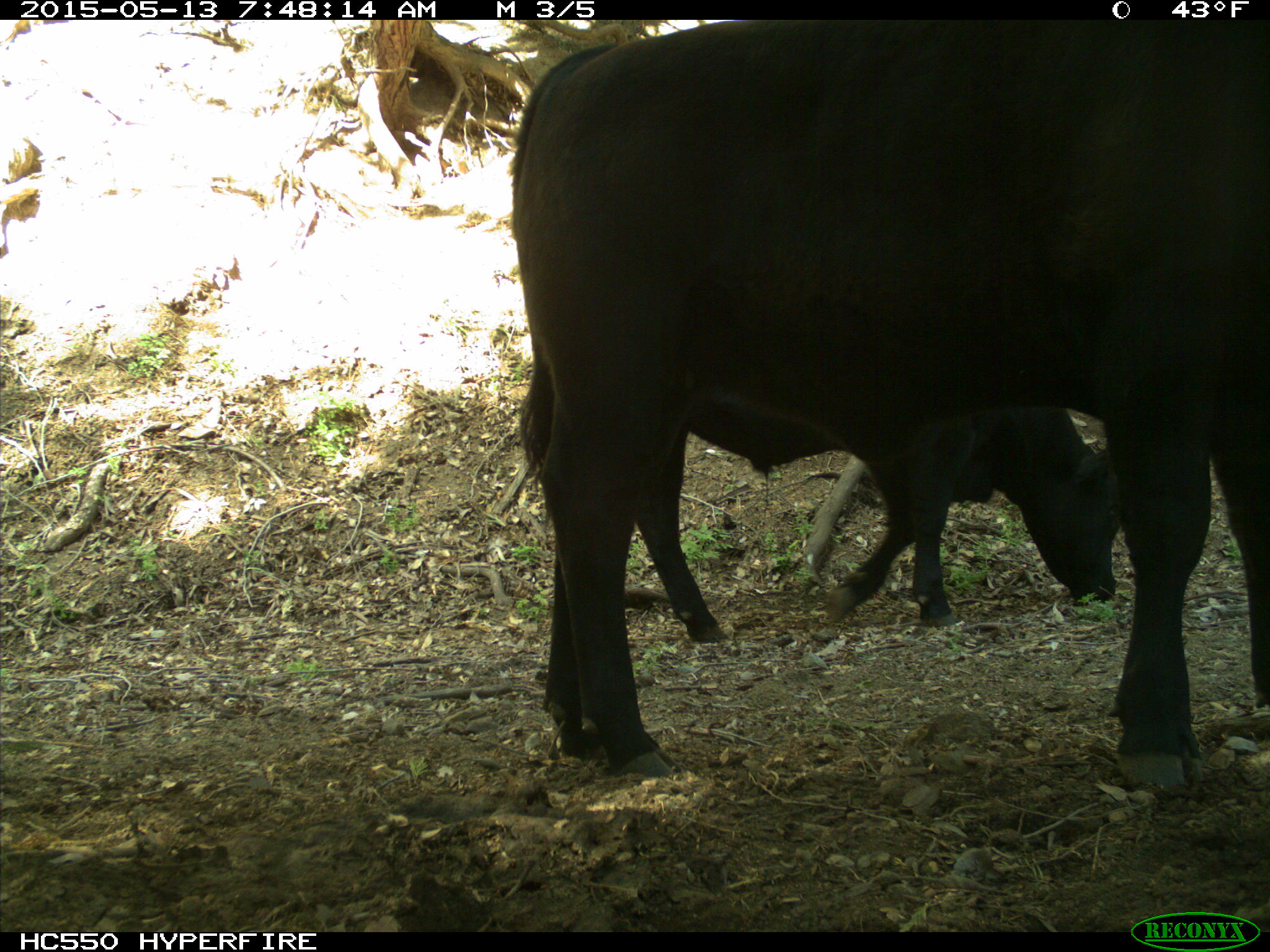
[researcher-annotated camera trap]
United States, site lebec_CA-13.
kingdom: Animalia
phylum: Chordata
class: Mammalia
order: Artiodactyla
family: Bovidae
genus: Bos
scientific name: Bos taurus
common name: domestic cow